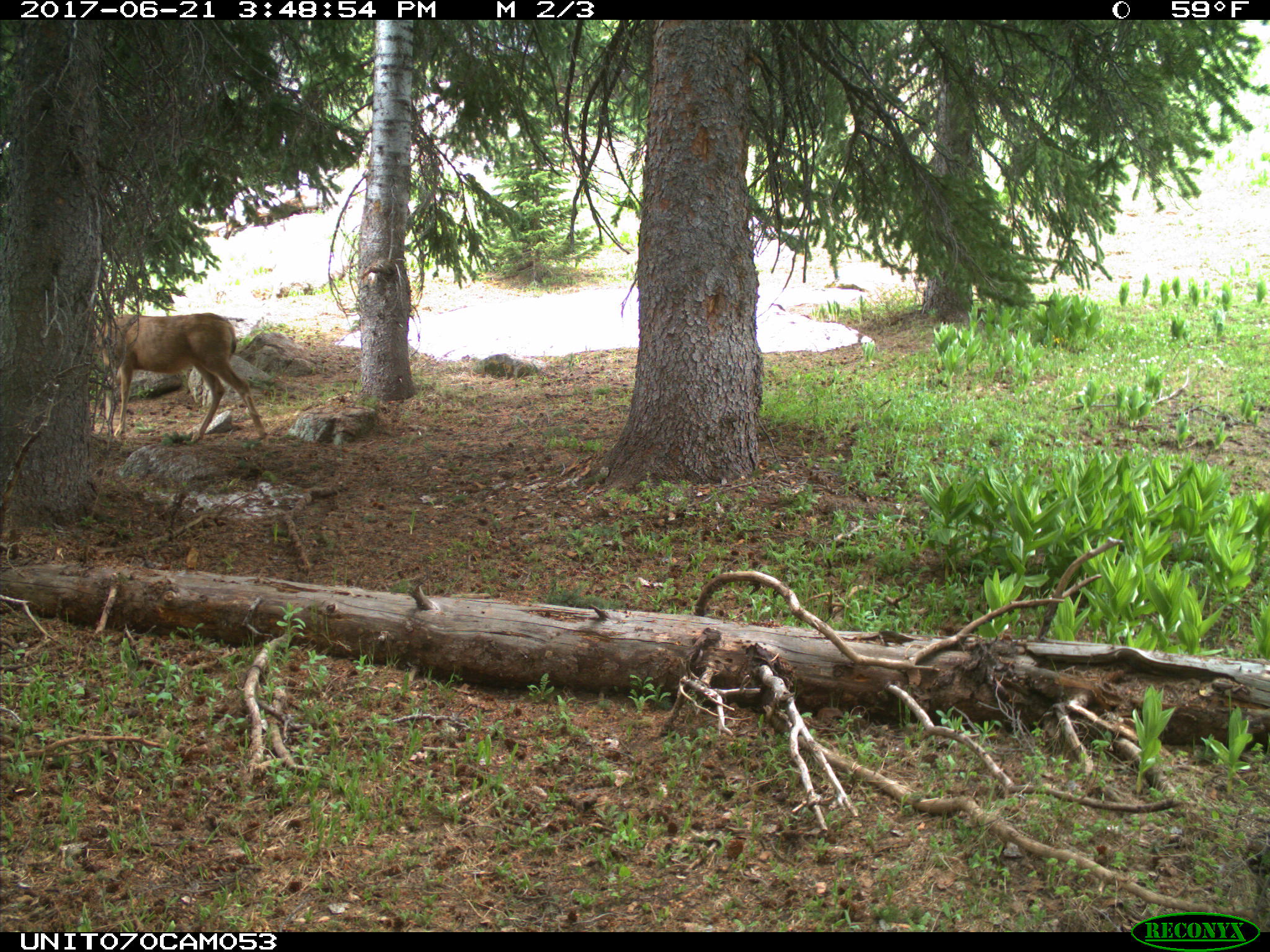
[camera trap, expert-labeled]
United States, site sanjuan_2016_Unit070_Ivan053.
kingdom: Animalia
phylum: Chordata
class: Mammalia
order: Artiodactyla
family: Cervidae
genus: Odocoileus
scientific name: Odocoileus hemionus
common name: mule deer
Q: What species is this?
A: Odocoileus hemionus (mule deer).